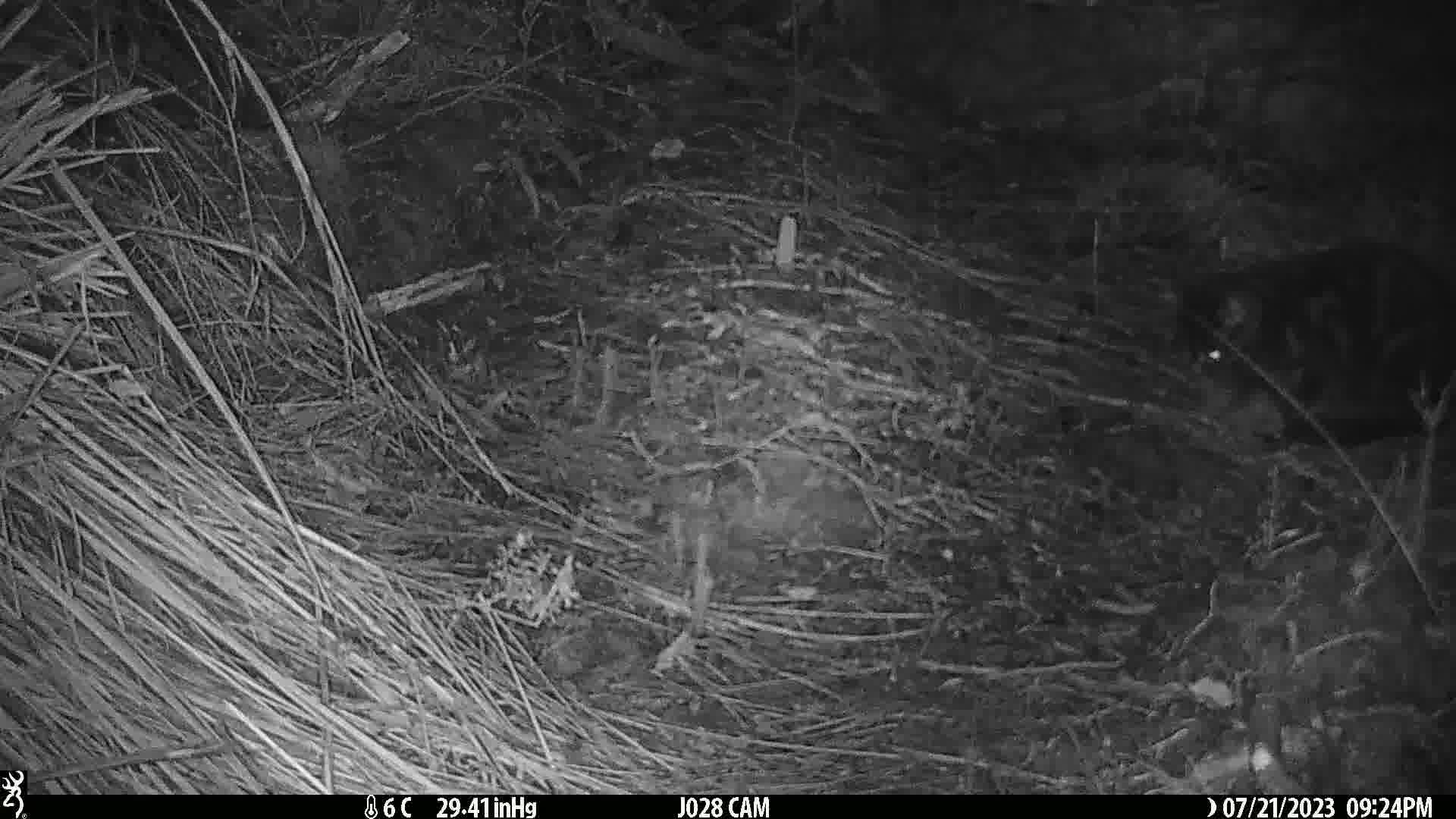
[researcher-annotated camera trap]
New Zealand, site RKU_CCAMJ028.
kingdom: Animalia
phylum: Chordata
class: Mammalia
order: Carnivora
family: Felidae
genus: Felis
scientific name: Felis catus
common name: domestic cat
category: cat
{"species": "cat (domestic cat) (Felis catus)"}